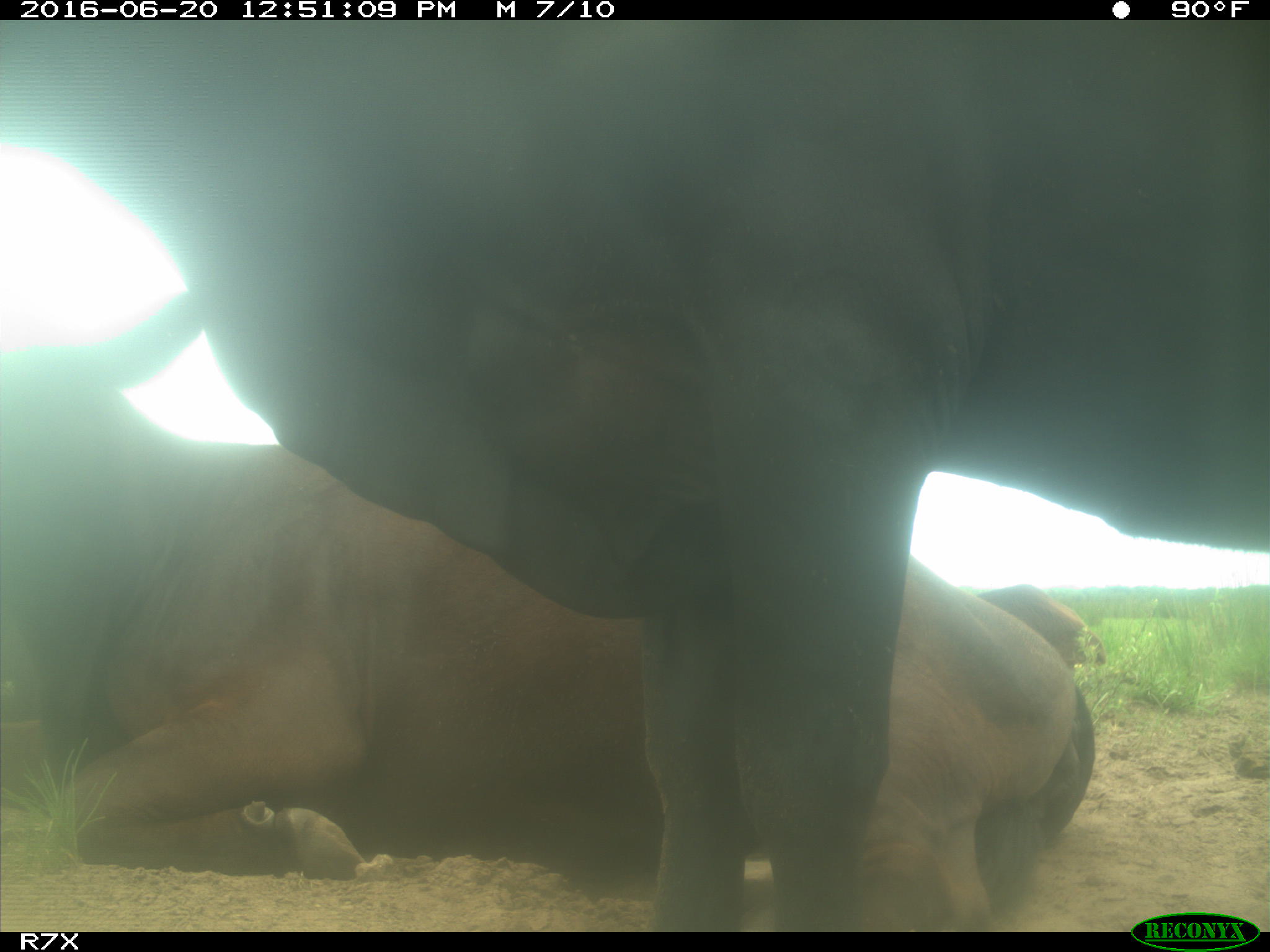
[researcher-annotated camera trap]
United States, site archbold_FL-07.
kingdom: Animalia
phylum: Chordata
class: Mammalia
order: Artiodactyla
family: Bovidae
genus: Bos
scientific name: Bos taurus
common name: domestic cow